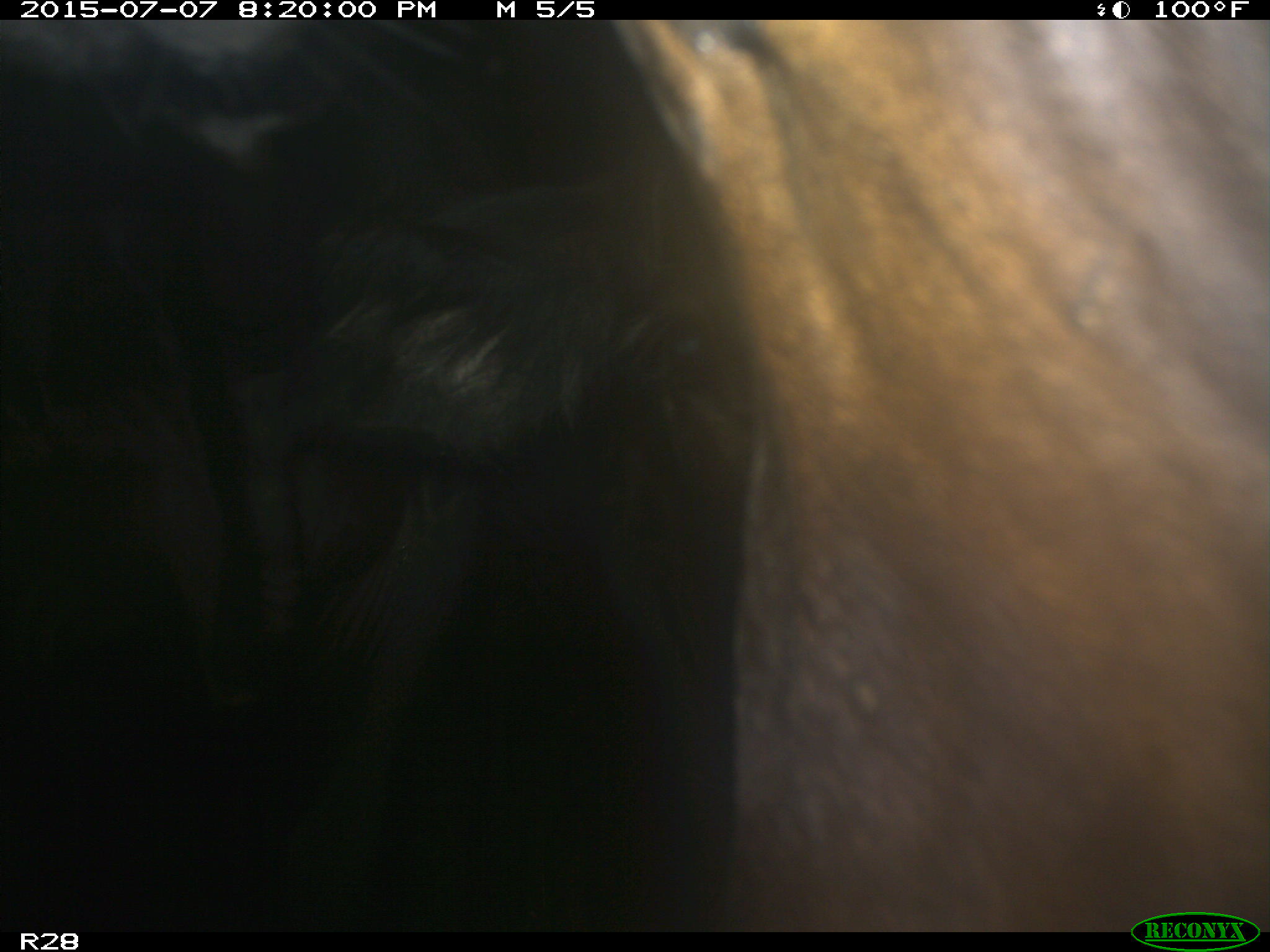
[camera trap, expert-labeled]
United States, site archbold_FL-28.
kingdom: Animalia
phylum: Chordata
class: Mammalia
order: Artiodactyla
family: Bovidae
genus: Bos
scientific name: Bos taurus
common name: domestic cow